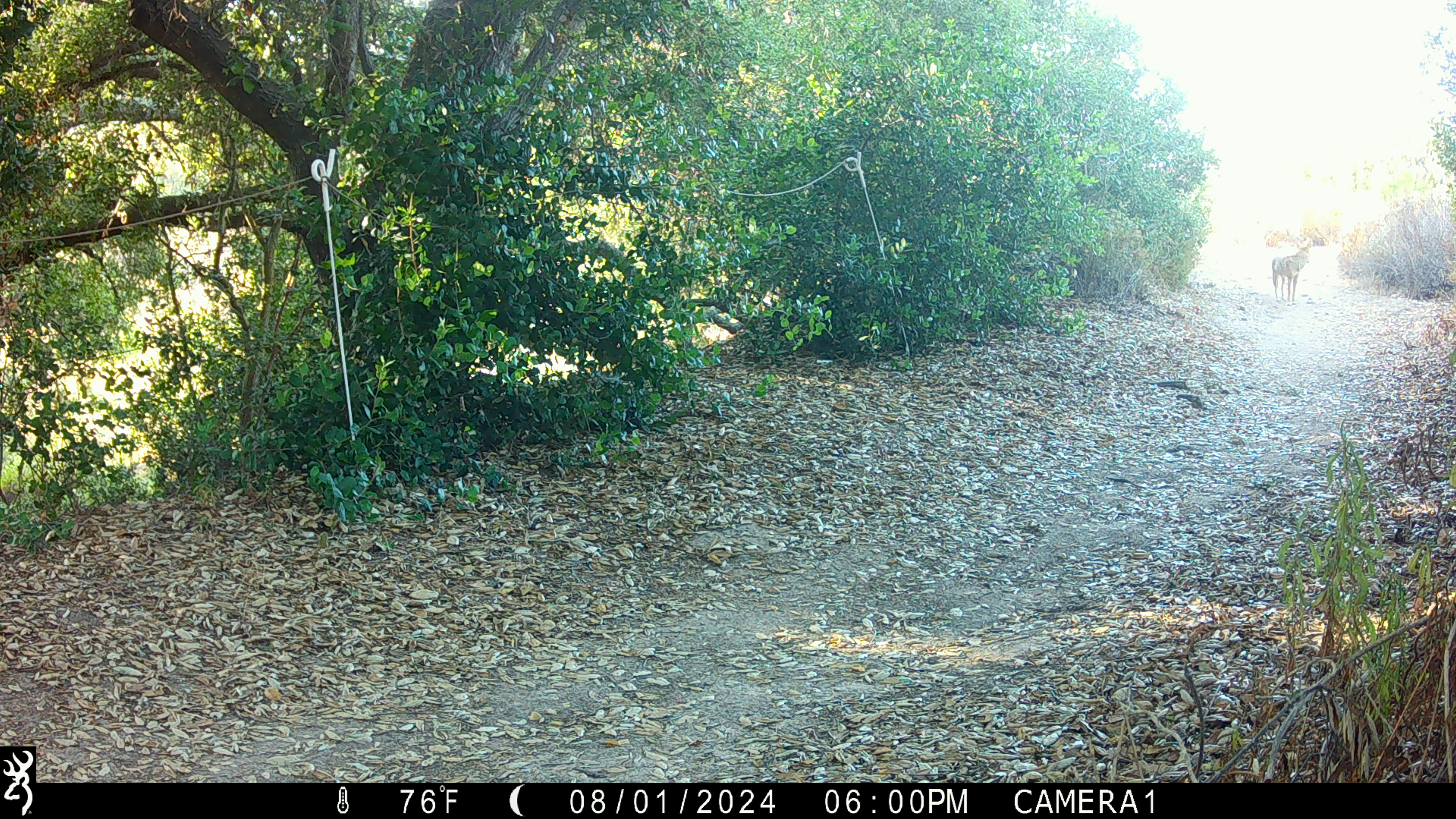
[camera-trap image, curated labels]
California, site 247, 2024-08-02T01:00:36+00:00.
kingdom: Animalia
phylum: Chordata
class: Mammalia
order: Carnivora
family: Canidae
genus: Canis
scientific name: Canis latrans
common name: coyote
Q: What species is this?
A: Coyote (Canis latrans).